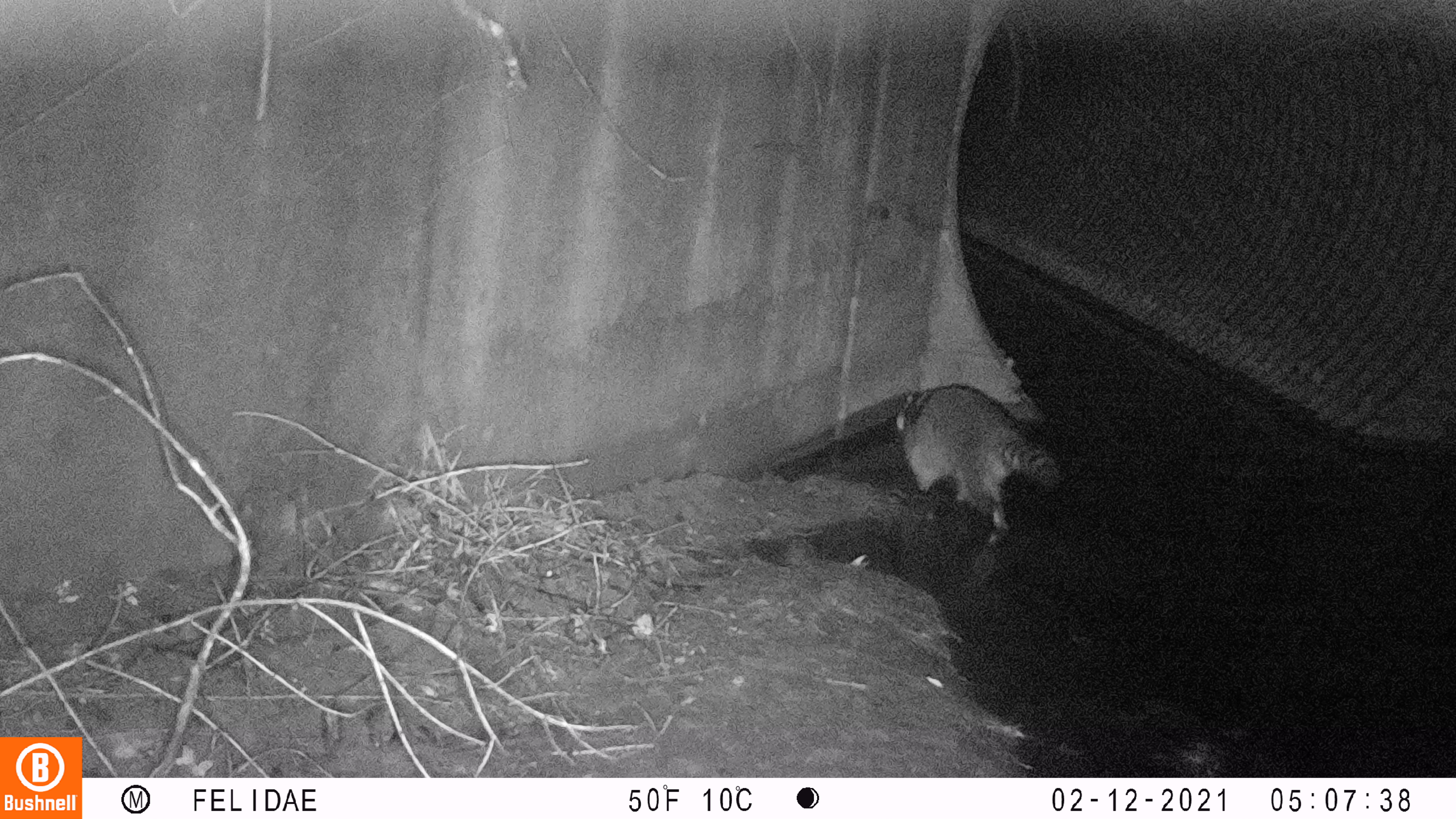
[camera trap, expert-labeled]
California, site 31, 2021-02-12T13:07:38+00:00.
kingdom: Animalia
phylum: Chordata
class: Mammalia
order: Carnivora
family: Procyonidae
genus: Procyon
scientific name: Procyon lotor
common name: raccoon